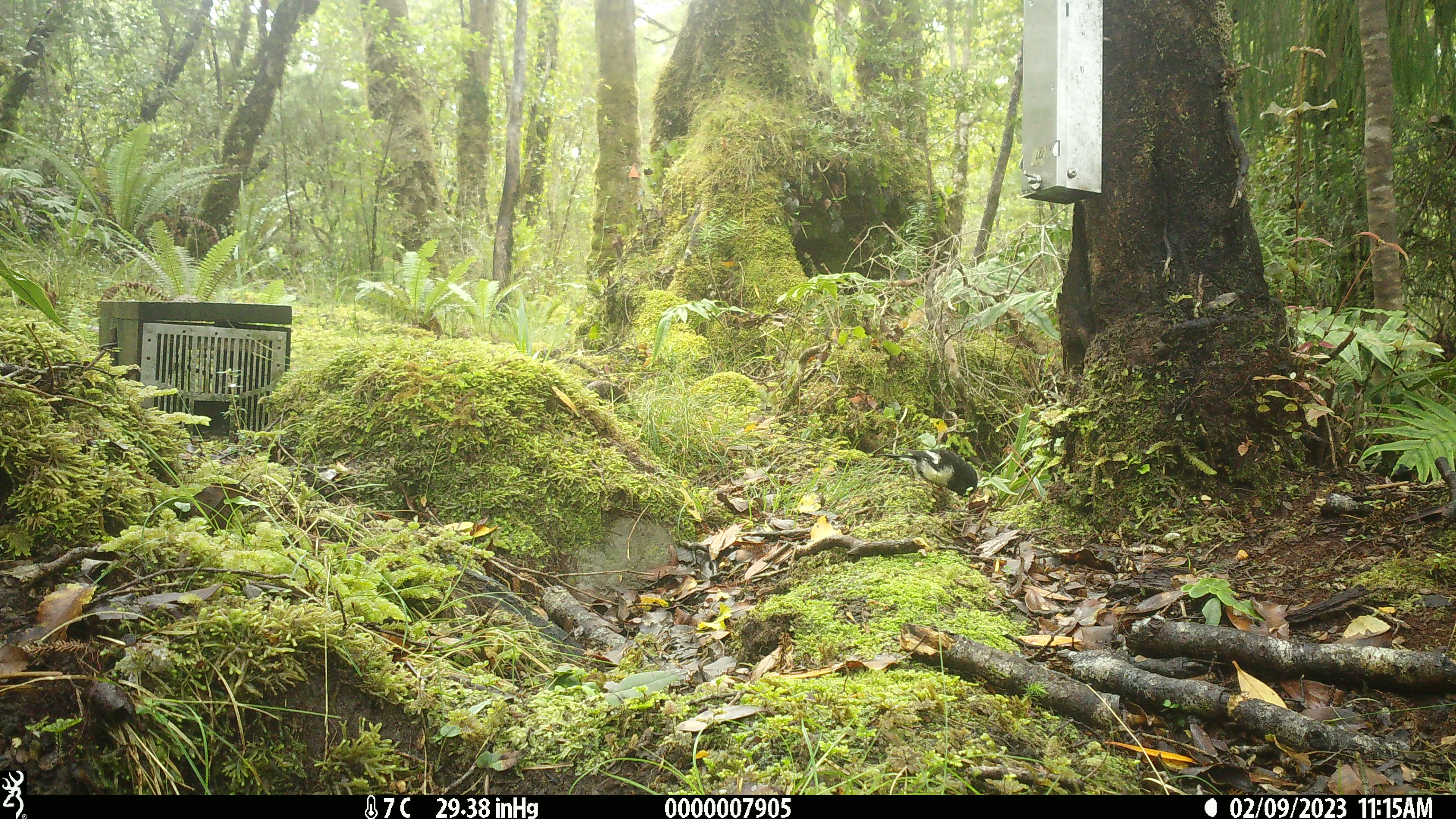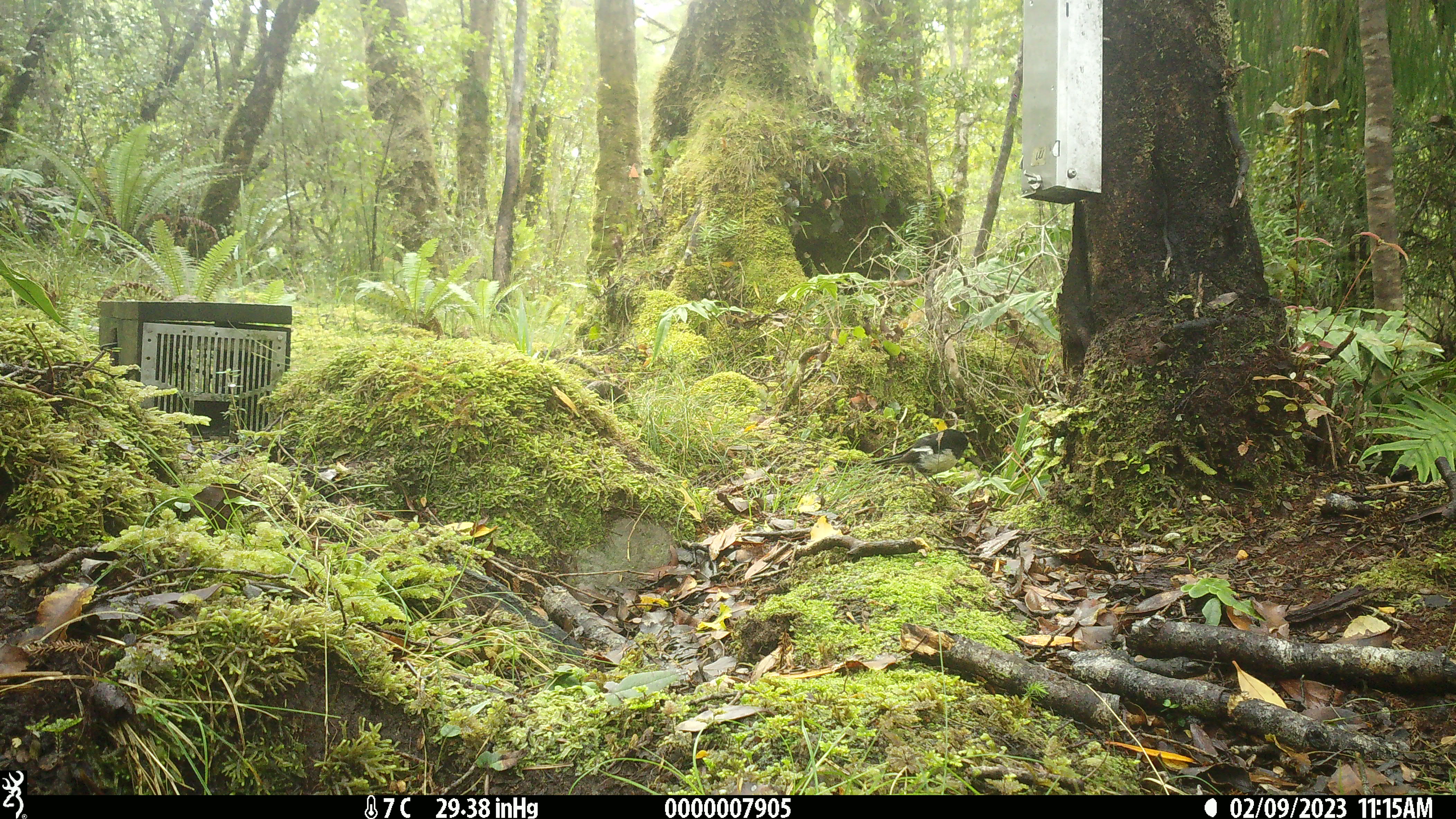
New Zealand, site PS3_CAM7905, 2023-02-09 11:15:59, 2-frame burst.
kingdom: Animalia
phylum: Chordata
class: Aves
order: Passeriformes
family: Petroicidae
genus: Petroica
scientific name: Petroica macrocephala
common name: tomtit